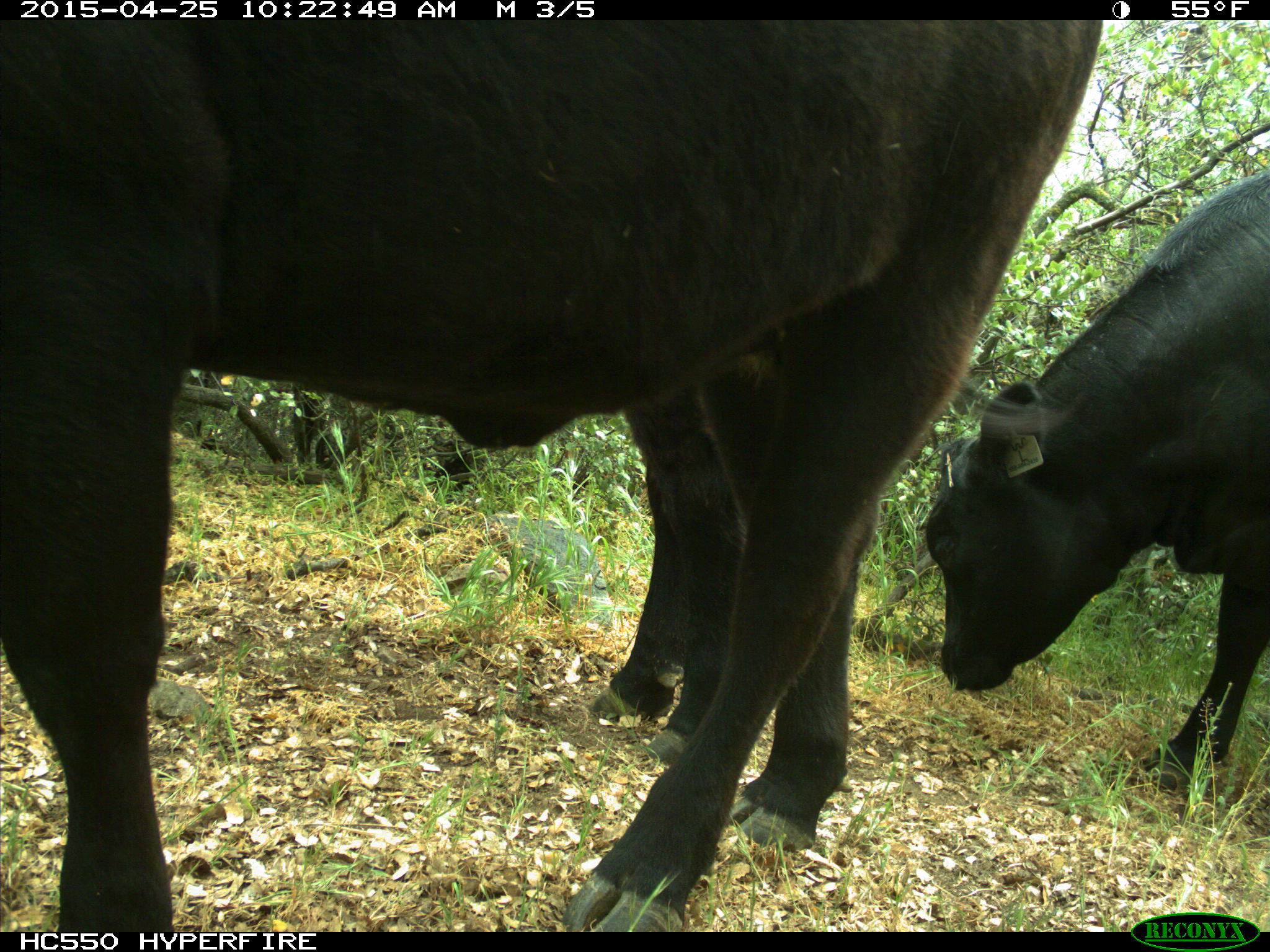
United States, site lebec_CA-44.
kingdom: Animalia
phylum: Chordata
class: Mammalia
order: Artiodactyla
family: Suidae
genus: Sus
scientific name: Sus scrofa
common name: wild boar